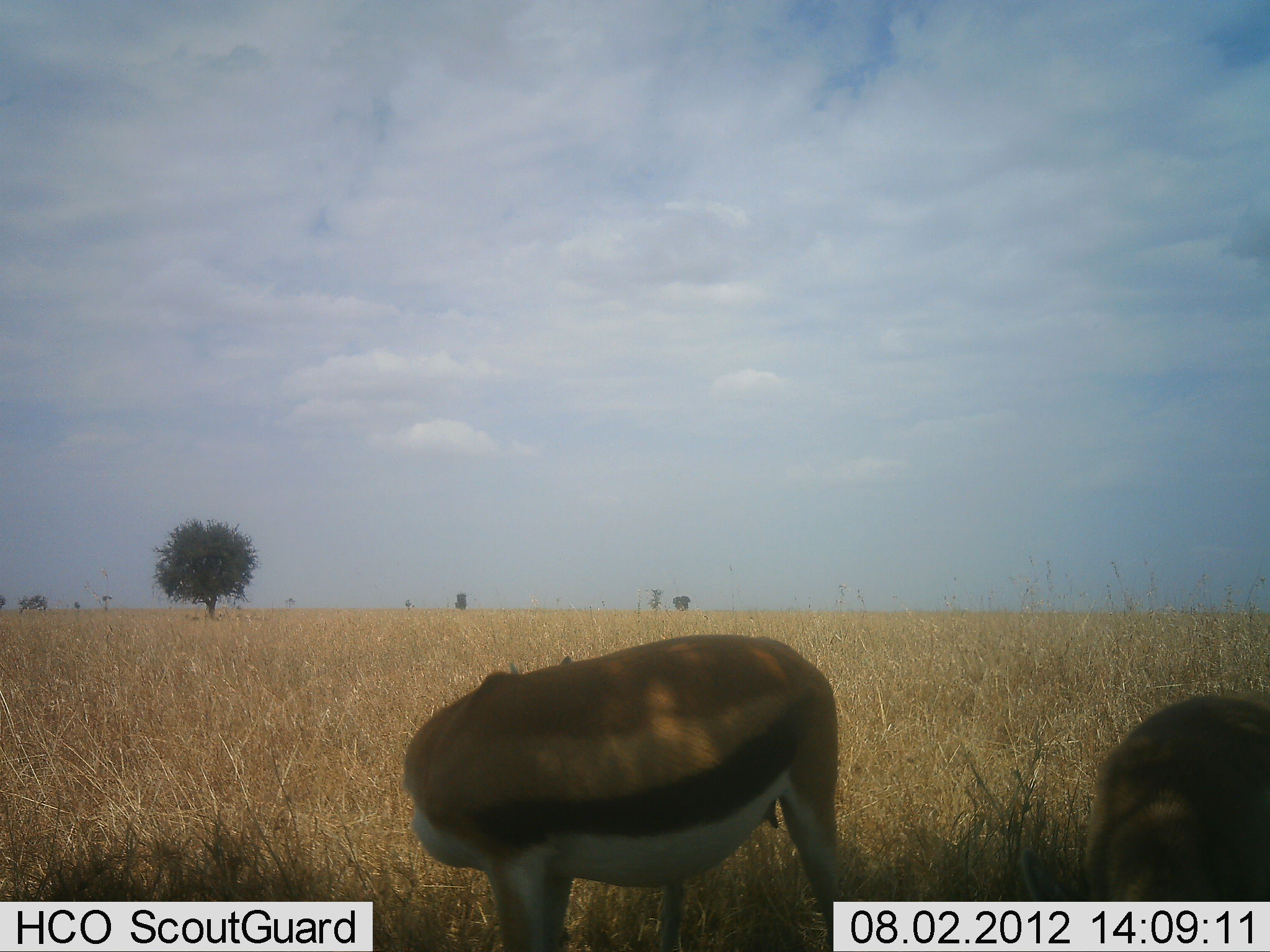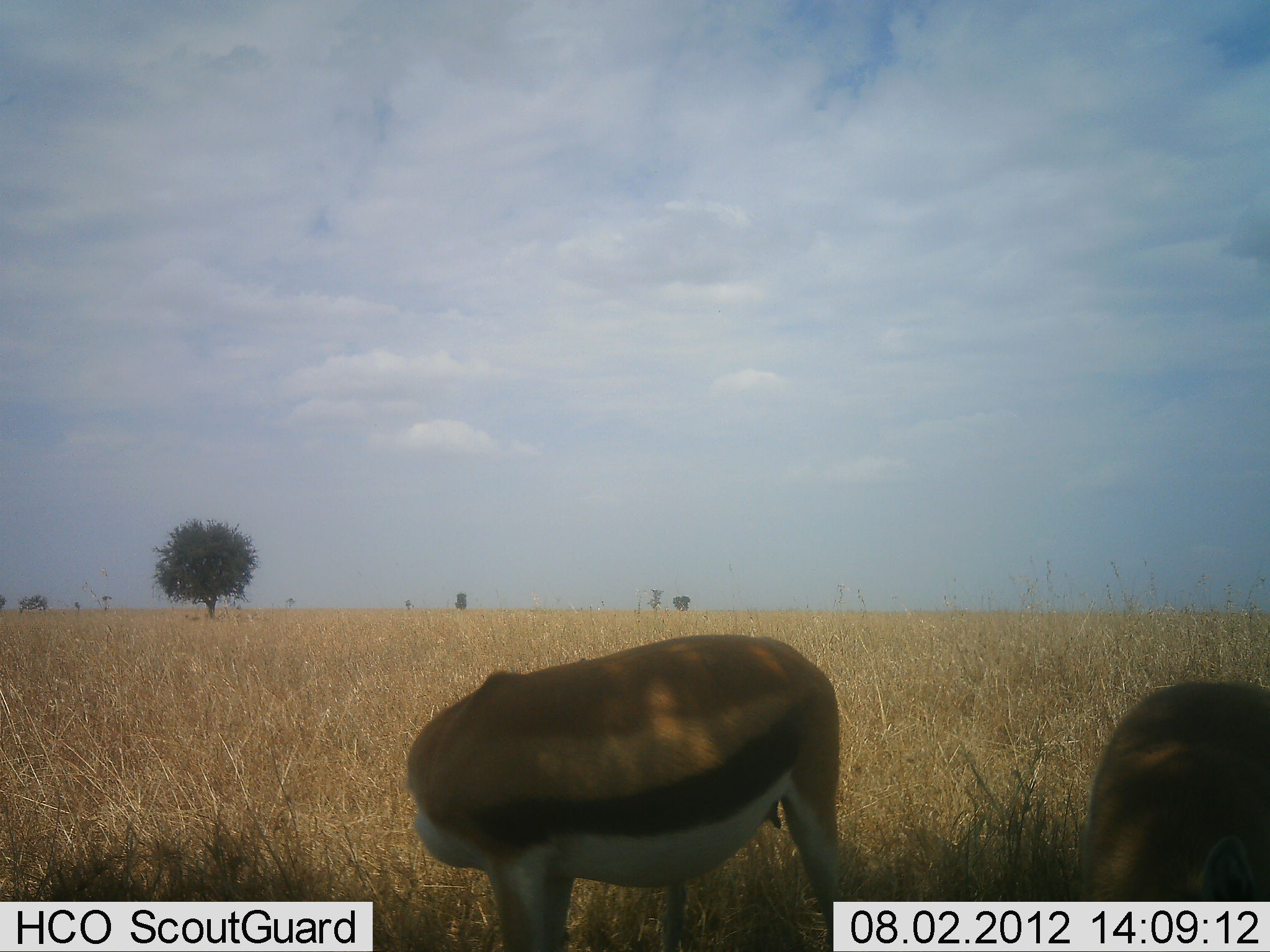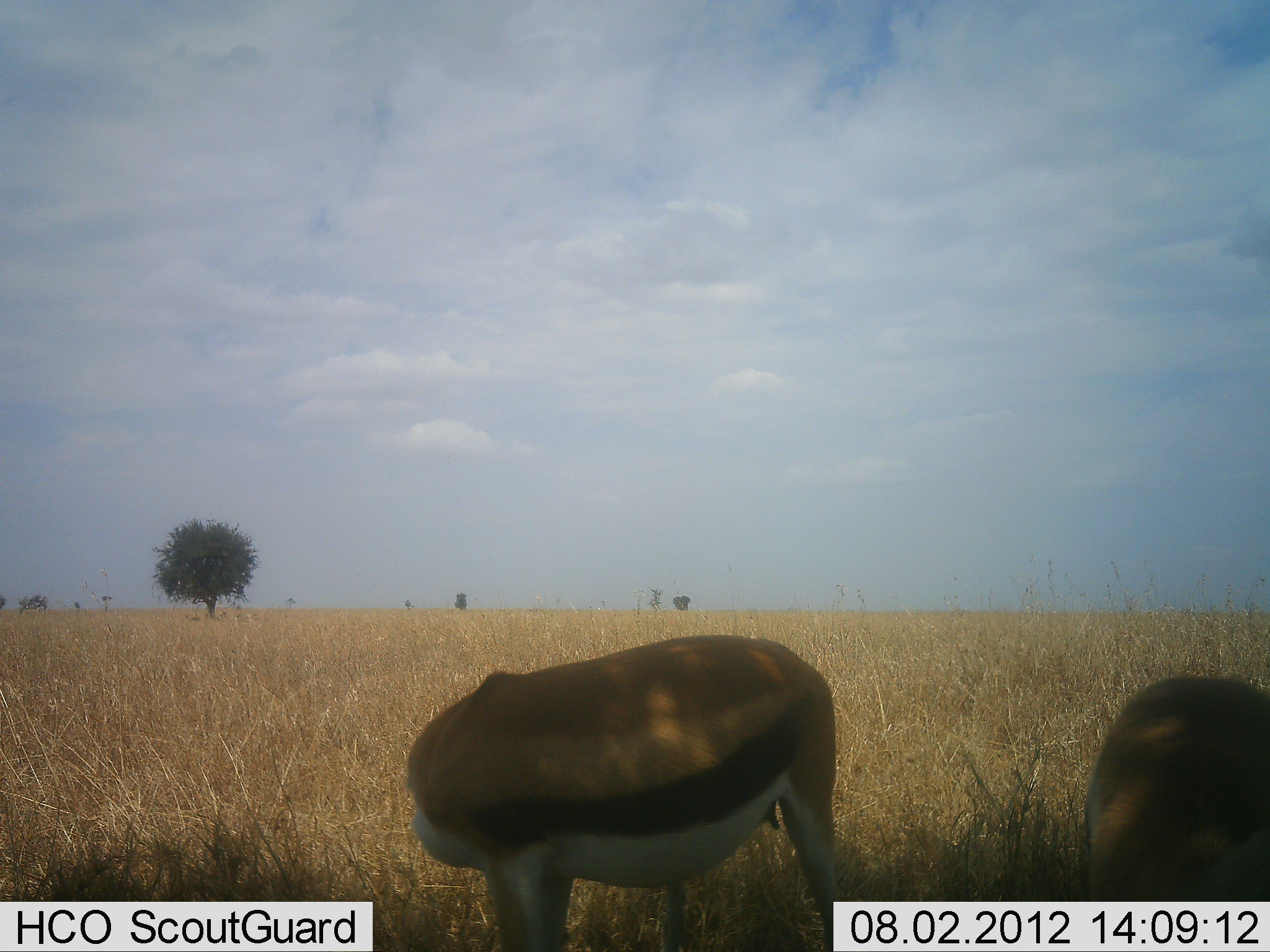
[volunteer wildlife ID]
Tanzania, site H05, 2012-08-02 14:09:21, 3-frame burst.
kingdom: Animalia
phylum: Chordata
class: Mammalia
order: Artiodactyla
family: Bovidae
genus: Eudorcas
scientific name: Eudorcas thomsonii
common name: thomson's gazelle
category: gazellethomsons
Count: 2.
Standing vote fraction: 90%.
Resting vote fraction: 0%.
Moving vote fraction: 0%.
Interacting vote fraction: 0%.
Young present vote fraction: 0%.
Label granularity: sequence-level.